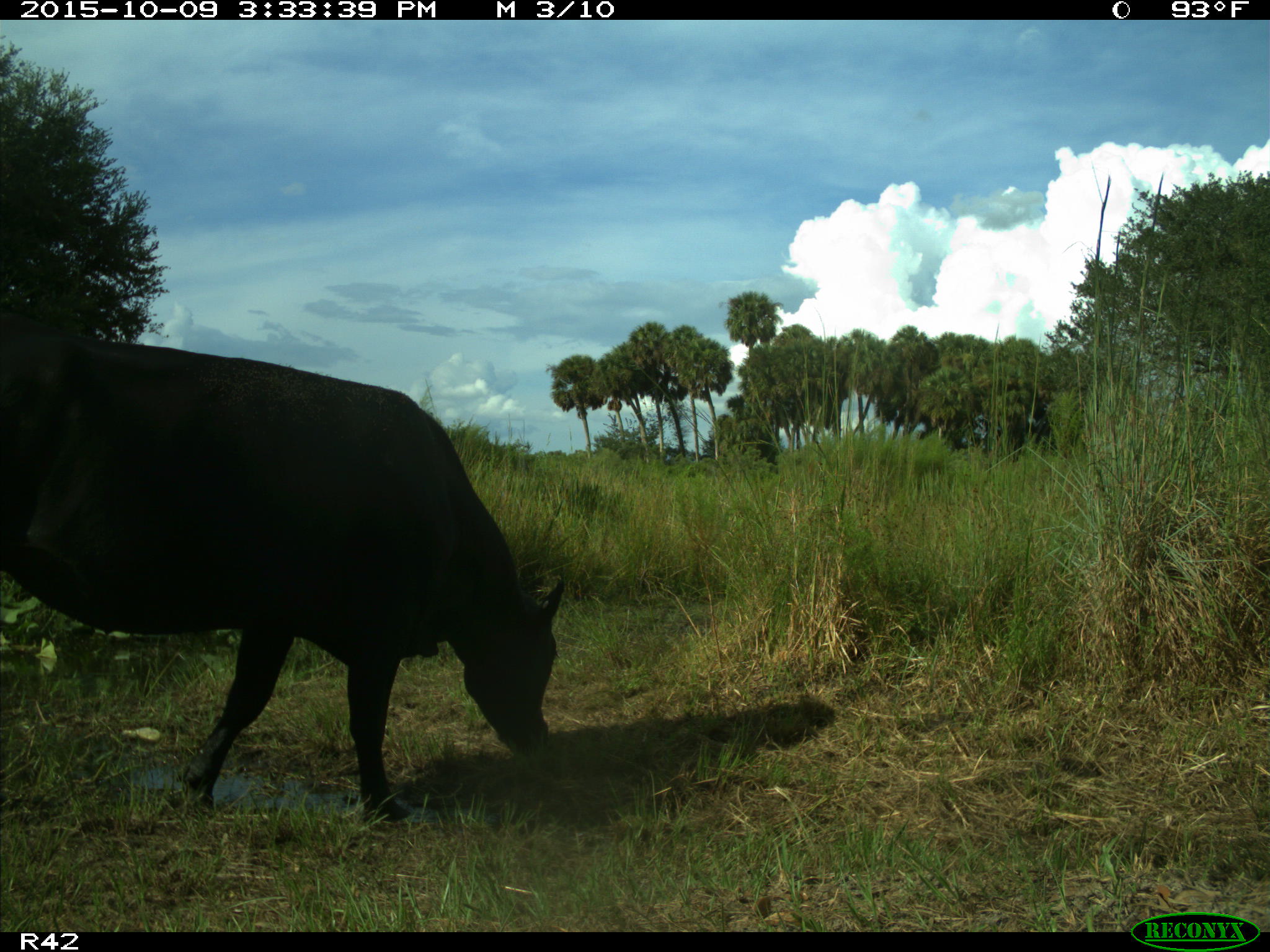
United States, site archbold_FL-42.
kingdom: Animalia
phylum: Chordata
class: Mammalia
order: Artiodactyla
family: Bovidae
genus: Bos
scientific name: Bos taurus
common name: domestic cow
Bos taurus (domestic cow).